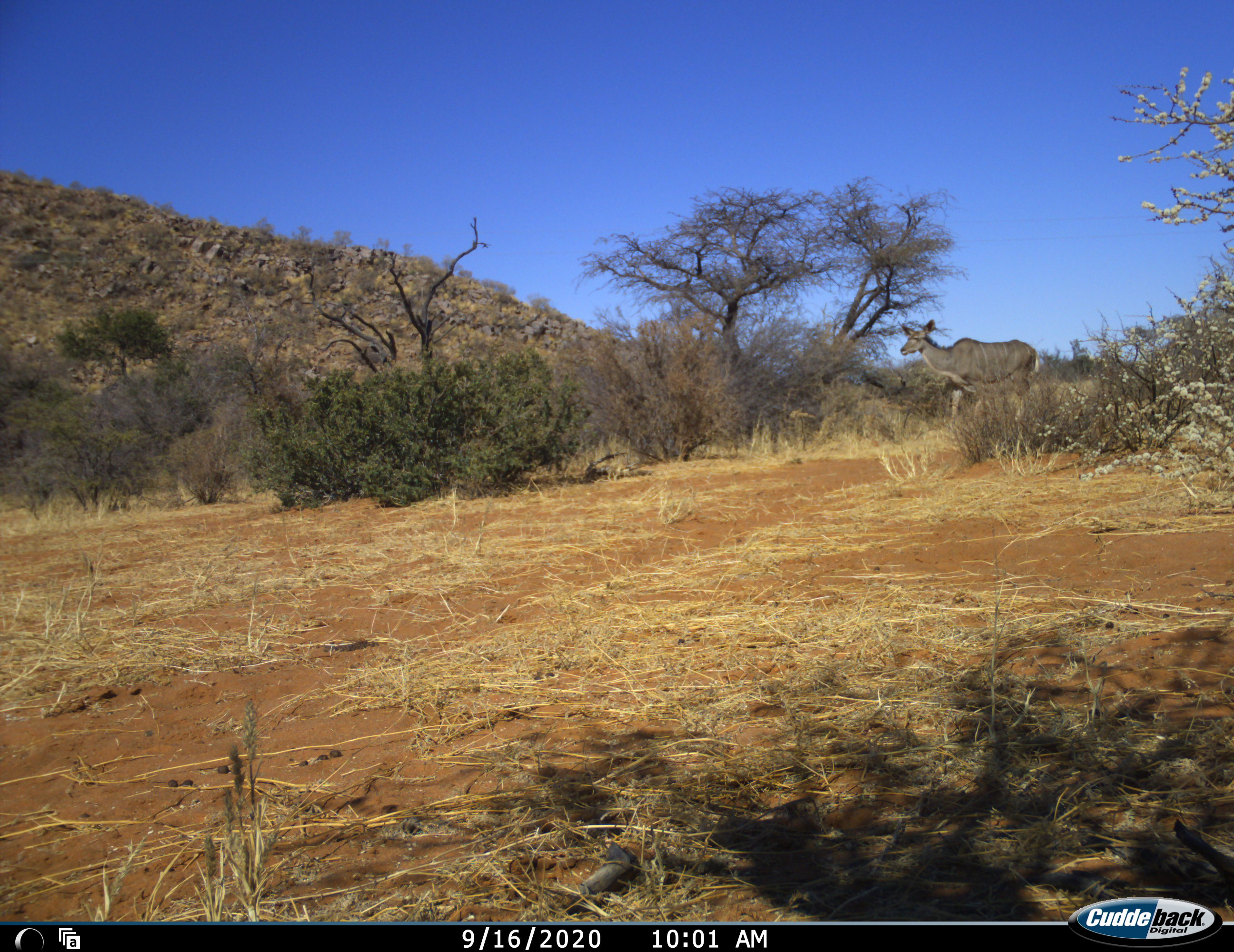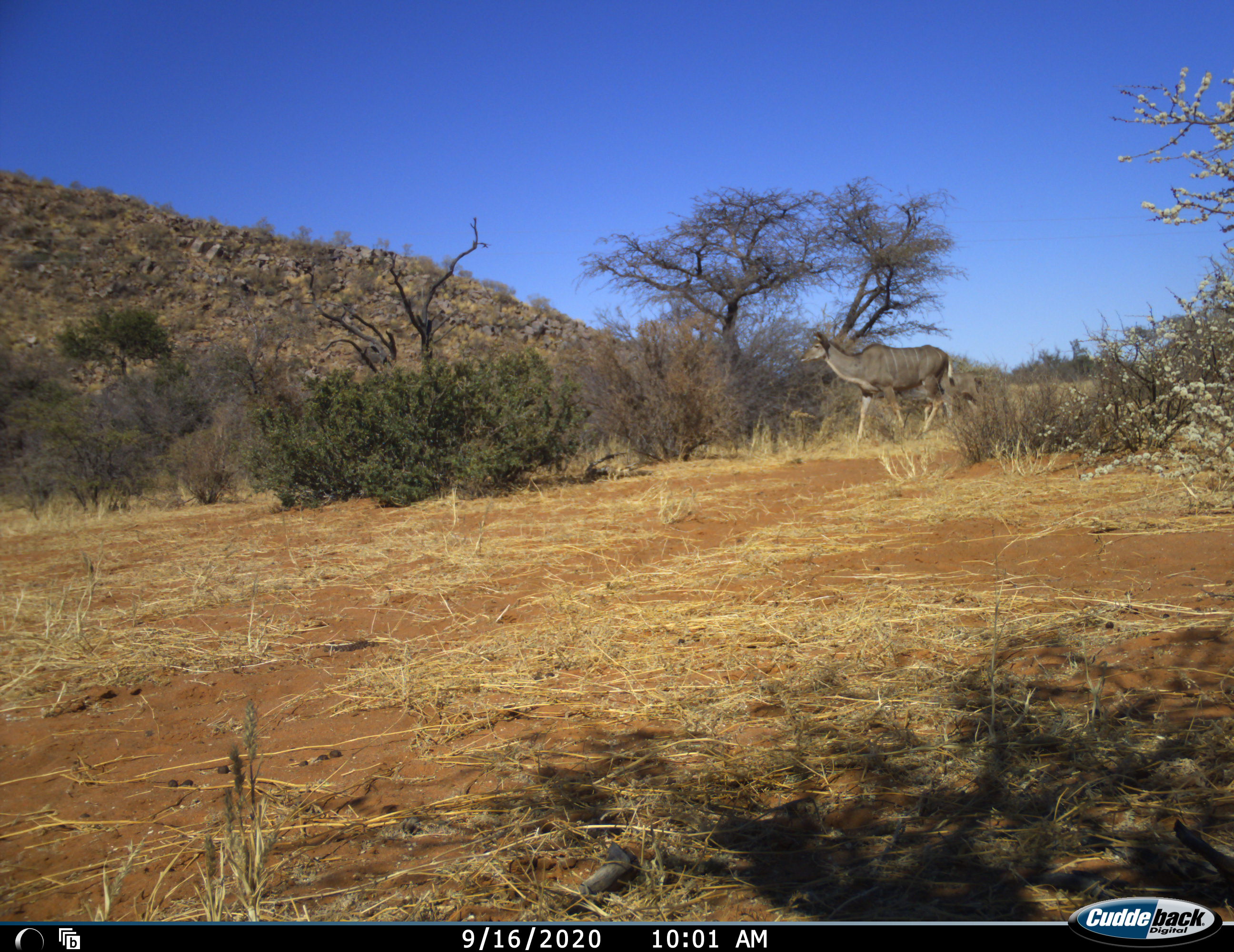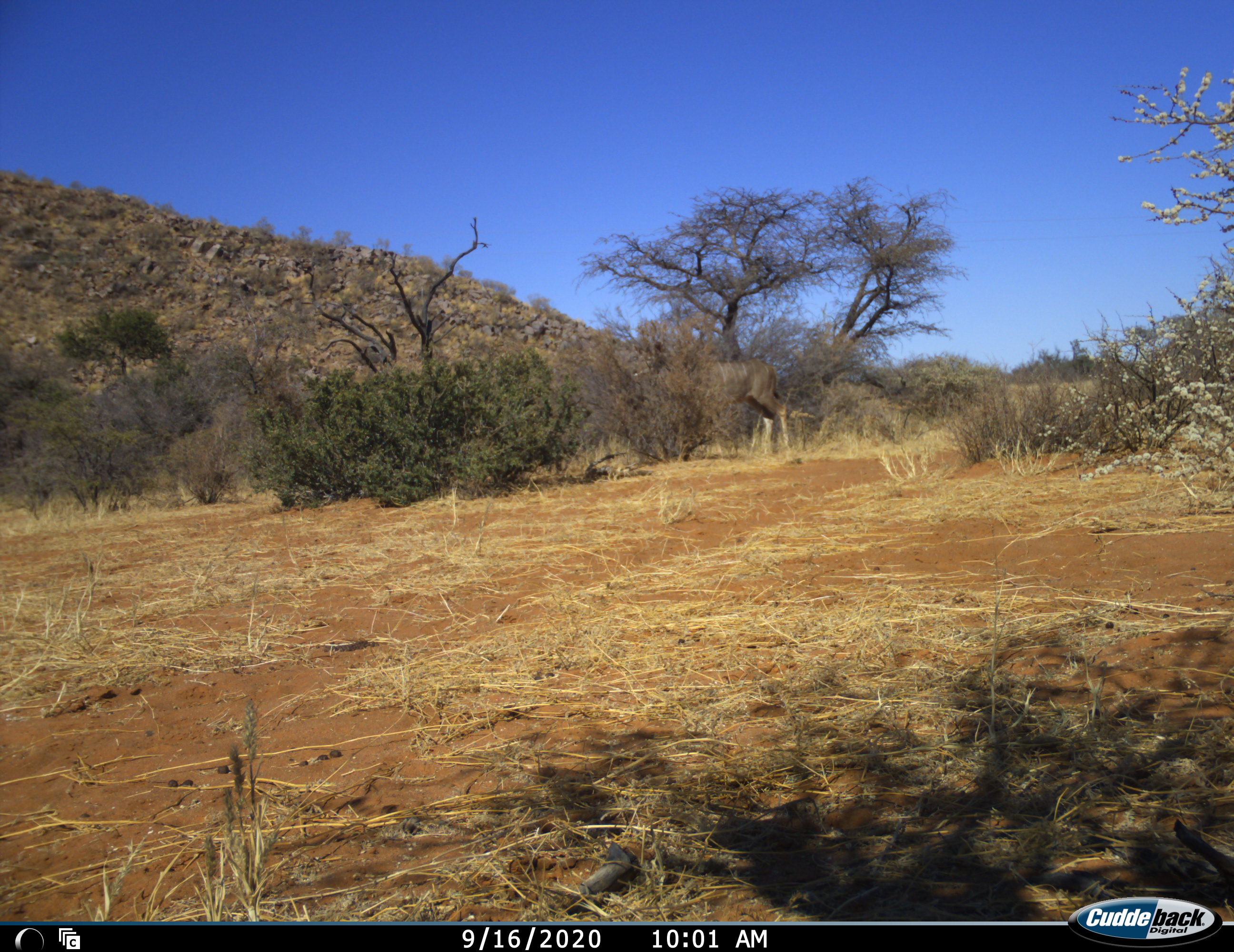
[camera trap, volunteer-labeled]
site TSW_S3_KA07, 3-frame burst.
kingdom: Animalia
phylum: Chordata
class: Mammalia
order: Artiodactyla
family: Bovidae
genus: Tragelaphus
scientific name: Tragelaphus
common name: kudu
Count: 1.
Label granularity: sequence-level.